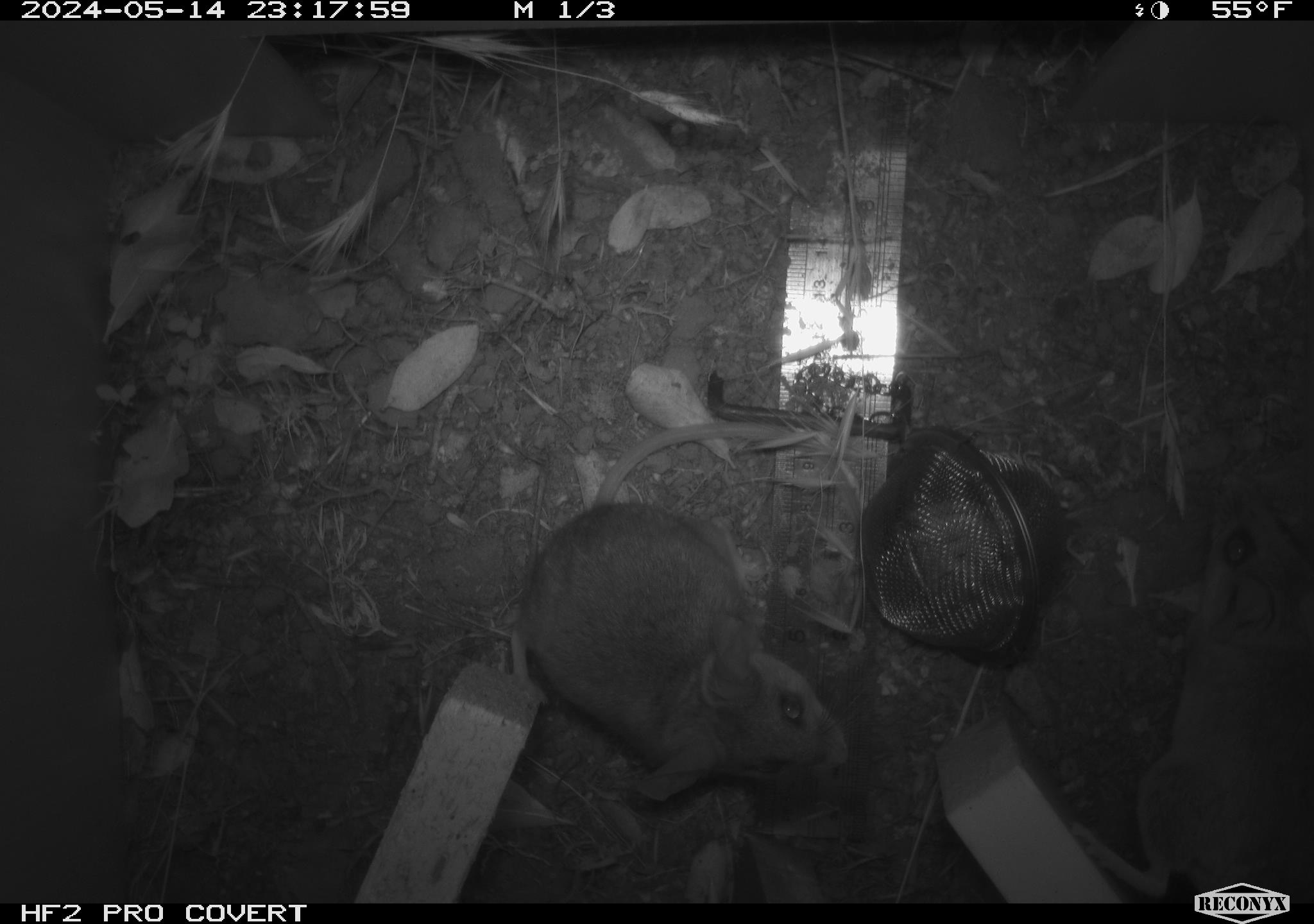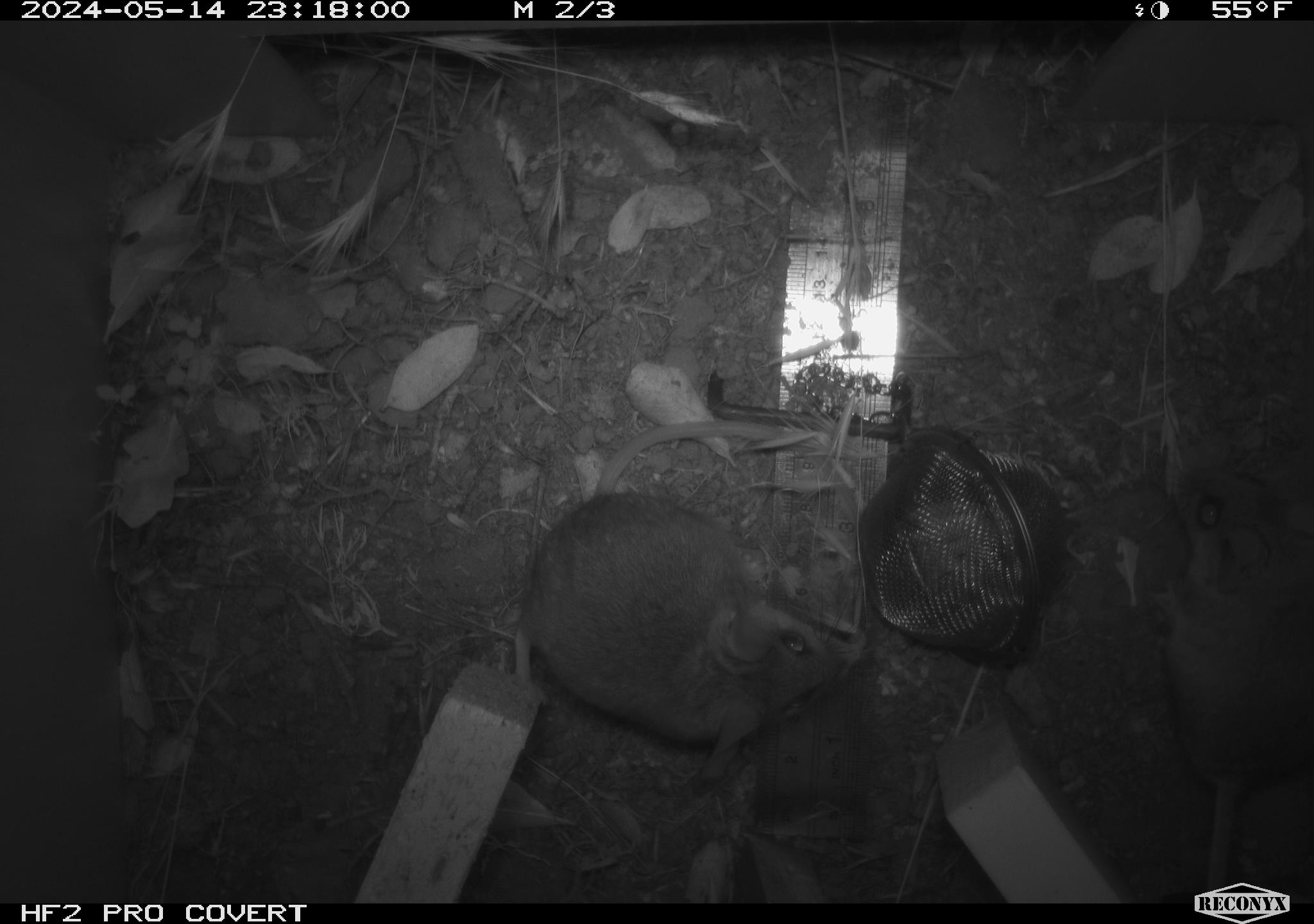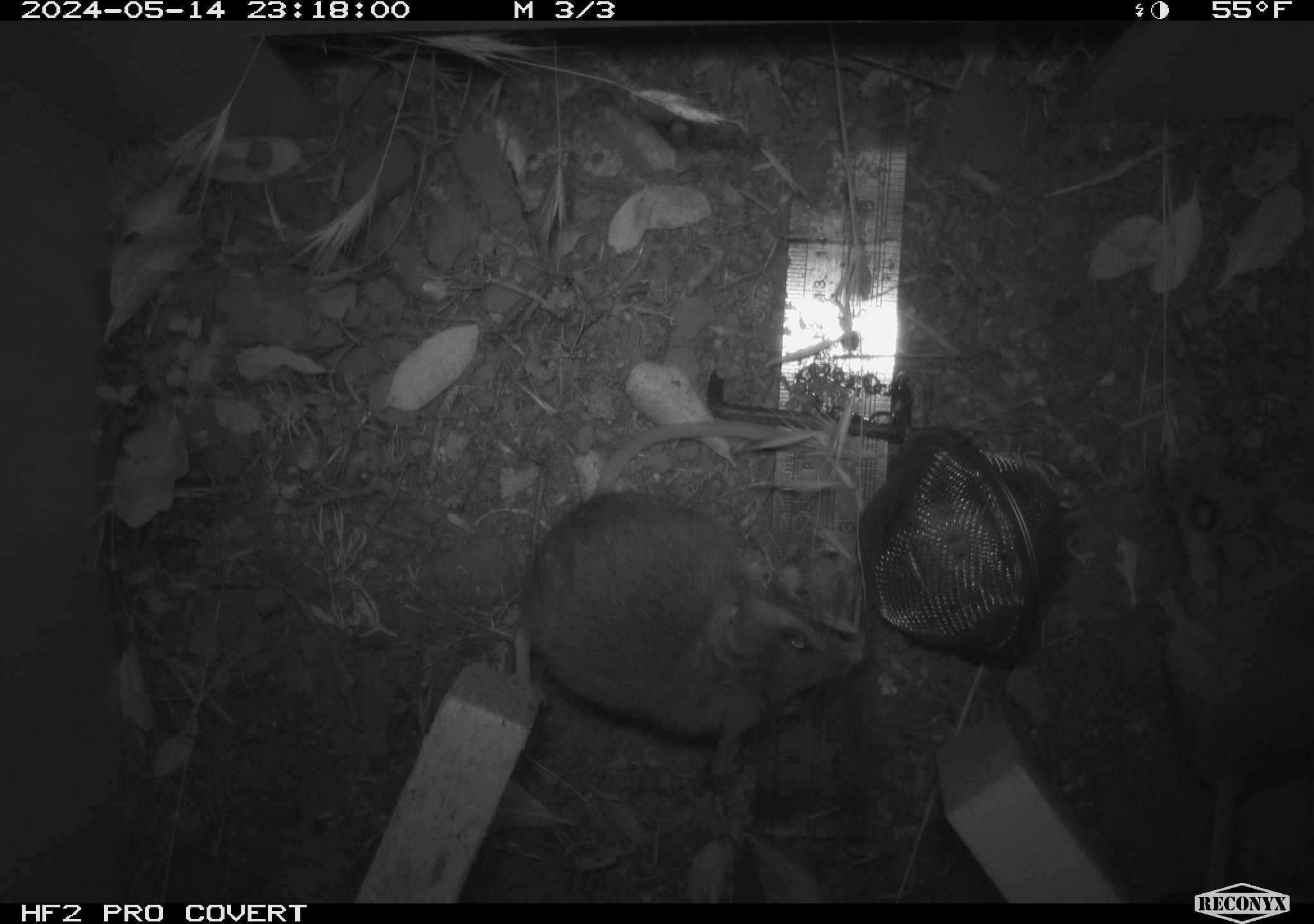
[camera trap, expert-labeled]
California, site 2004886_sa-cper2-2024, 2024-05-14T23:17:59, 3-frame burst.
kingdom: Animalia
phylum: Chordata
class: Mammalia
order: Rodentia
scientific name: Rodentia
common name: rodent